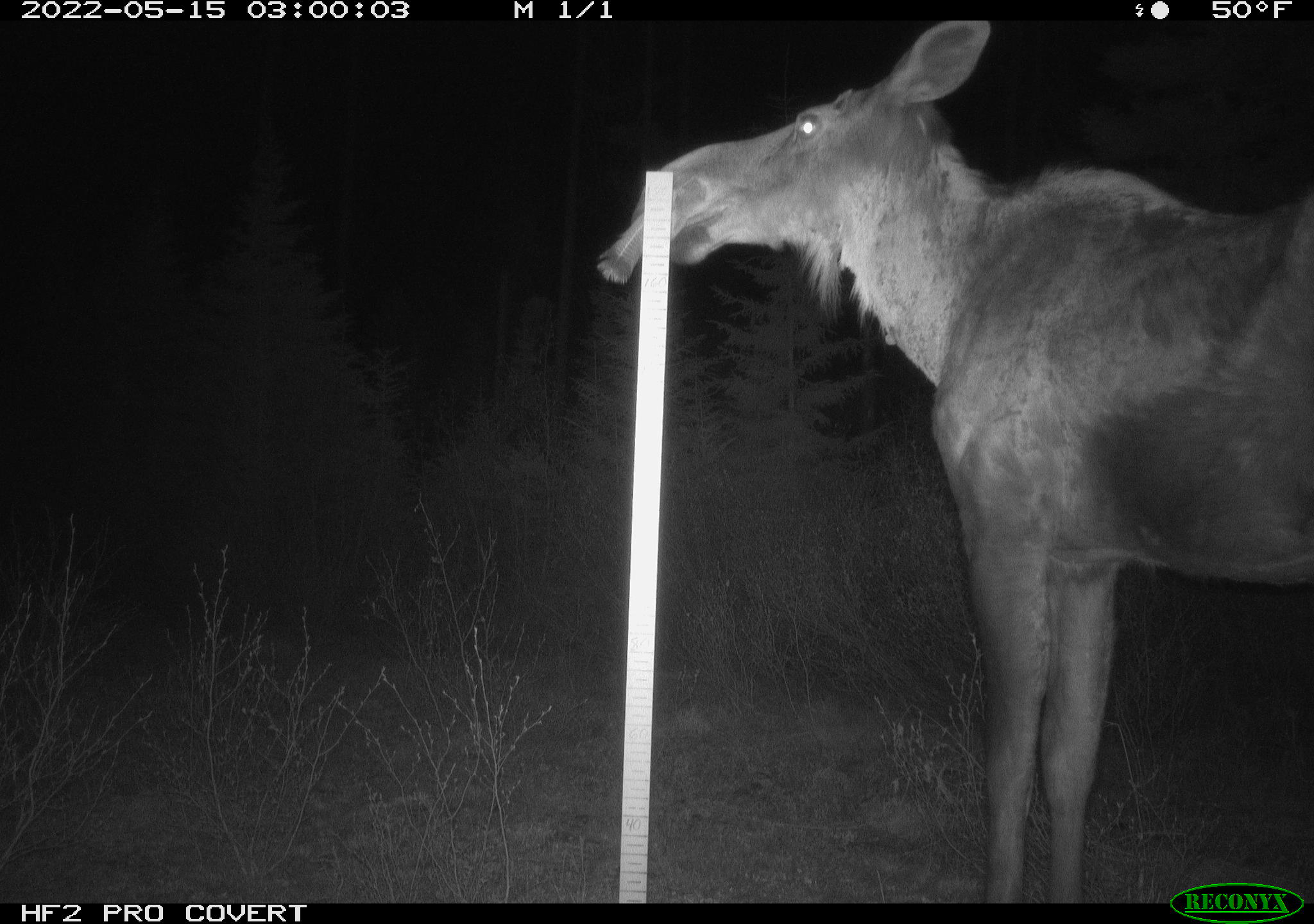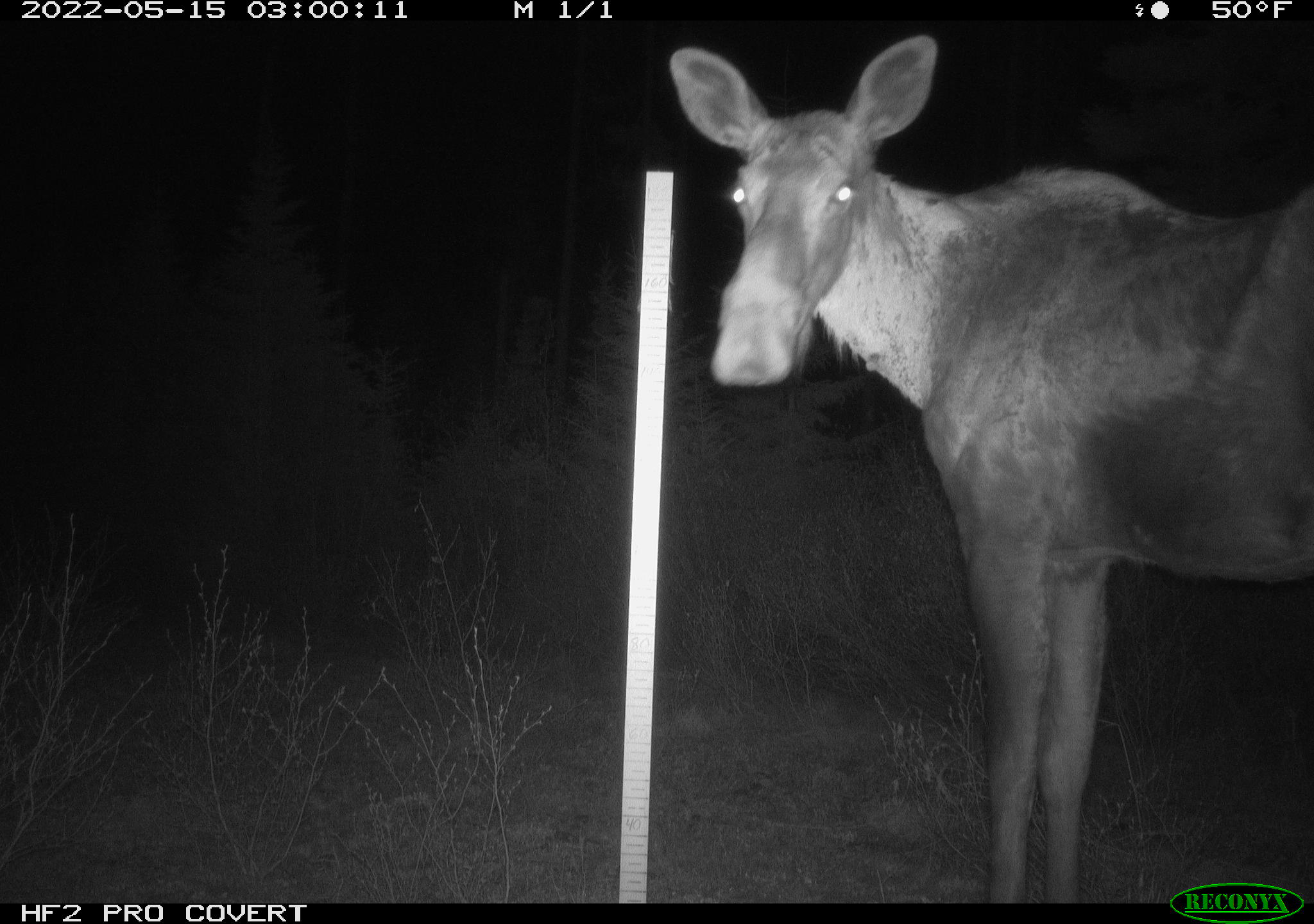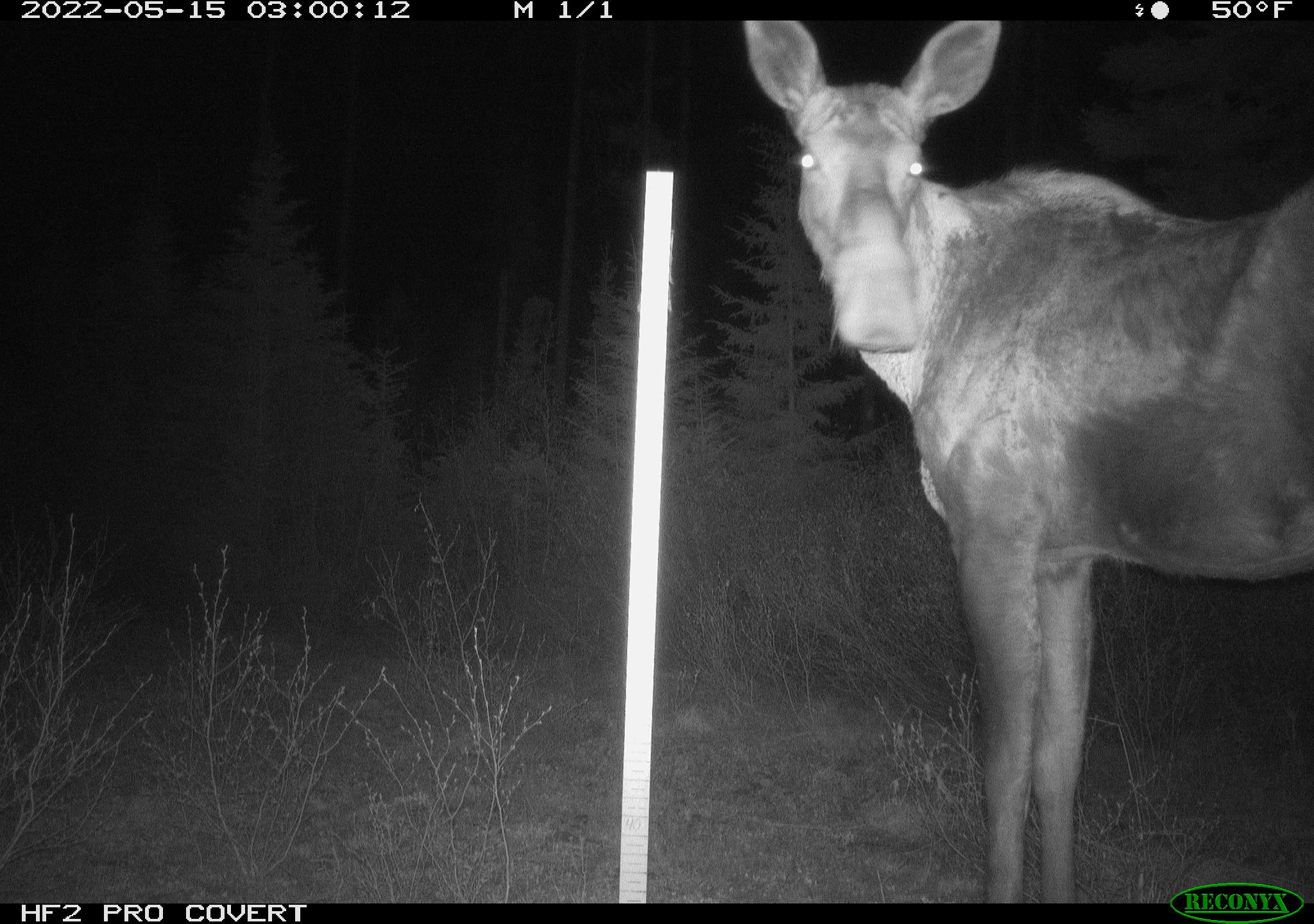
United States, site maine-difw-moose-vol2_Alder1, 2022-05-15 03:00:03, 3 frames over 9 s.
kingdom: Animalia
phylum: Chordata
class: Mammalia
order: Artiodactyla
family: Cervidae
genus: Alces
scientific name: Alces alces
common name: moose